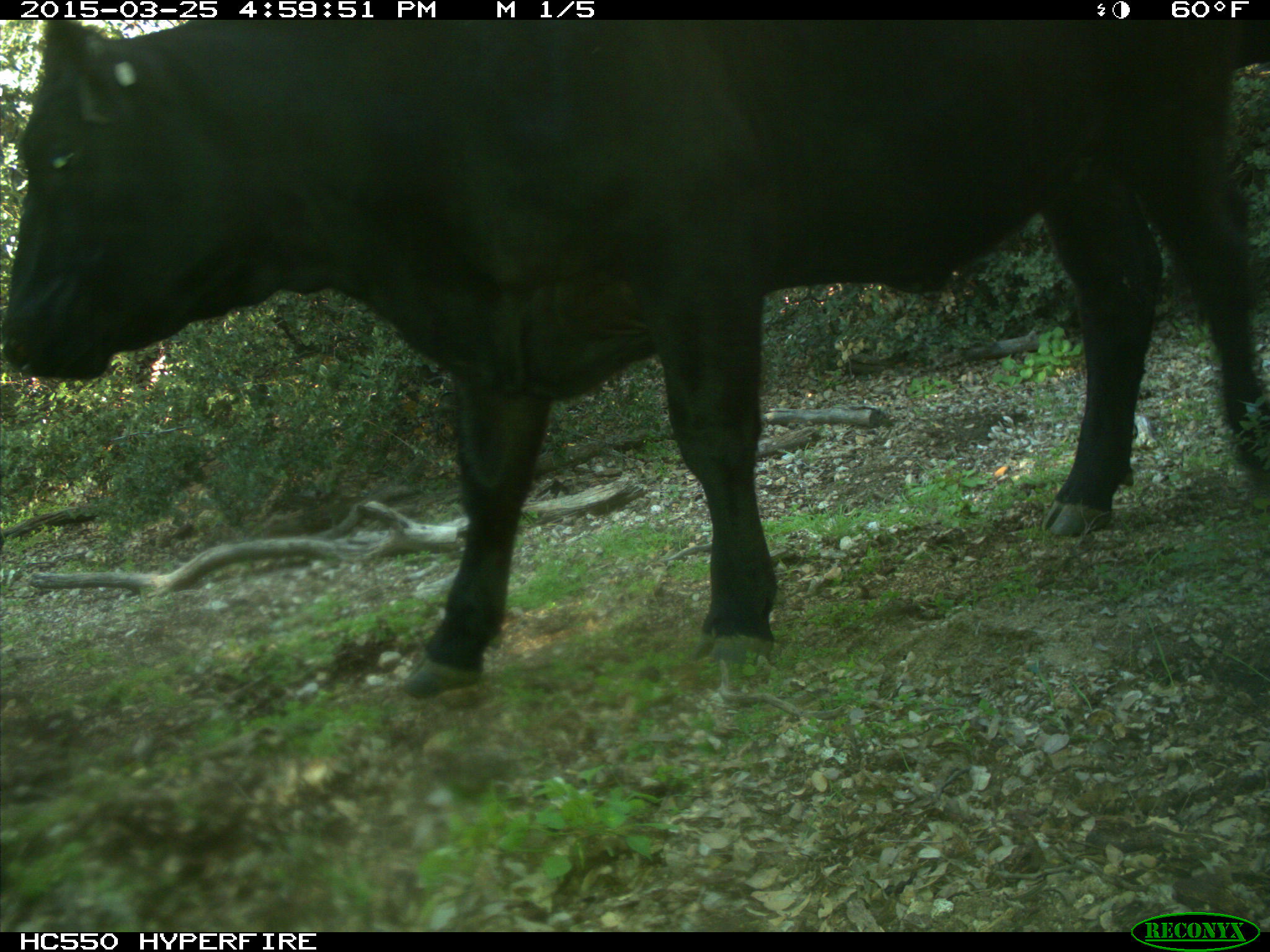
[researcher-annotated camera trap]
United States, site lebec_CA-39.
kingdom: Animalia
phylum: Chordata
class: Mammalia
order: Artiodactyla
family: Bovidae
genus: Bos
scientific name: Bos taurus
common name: domestic cow